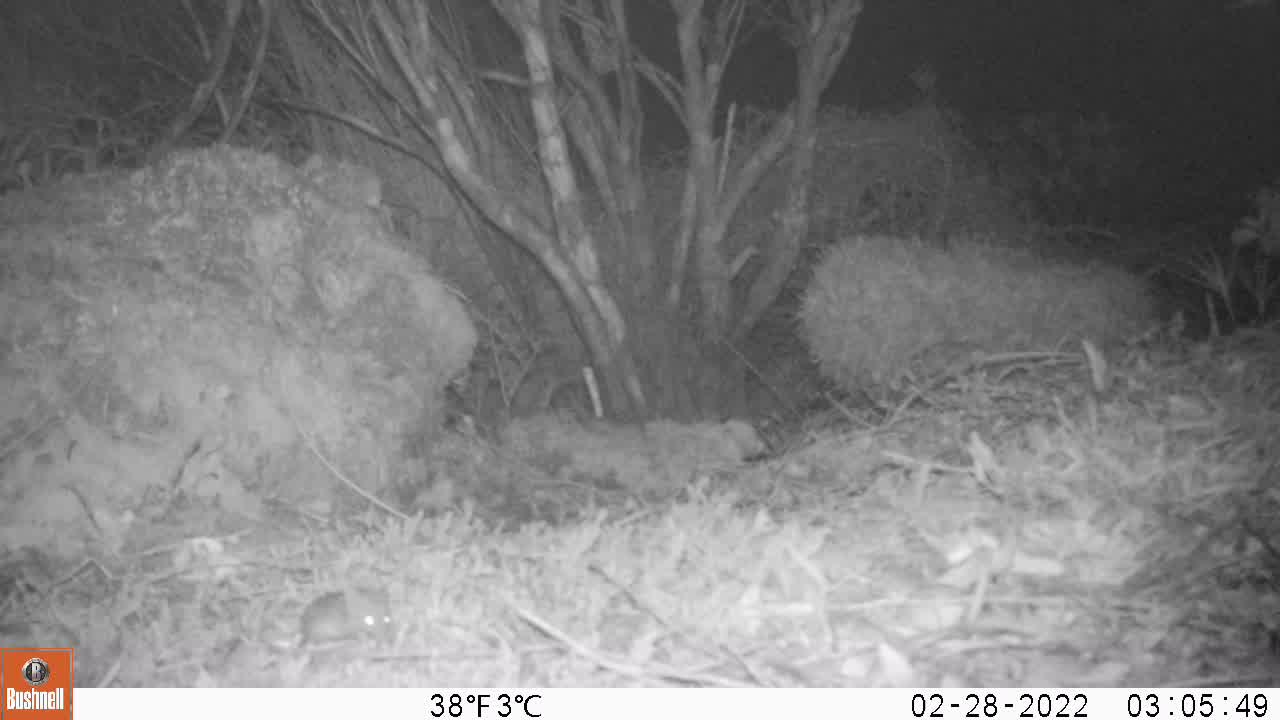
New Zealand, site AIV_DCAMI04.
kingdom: Animalia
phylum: Chordata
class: Mammalia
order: Rodentia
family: Muridae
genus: Mus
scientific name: Mus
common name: mouse